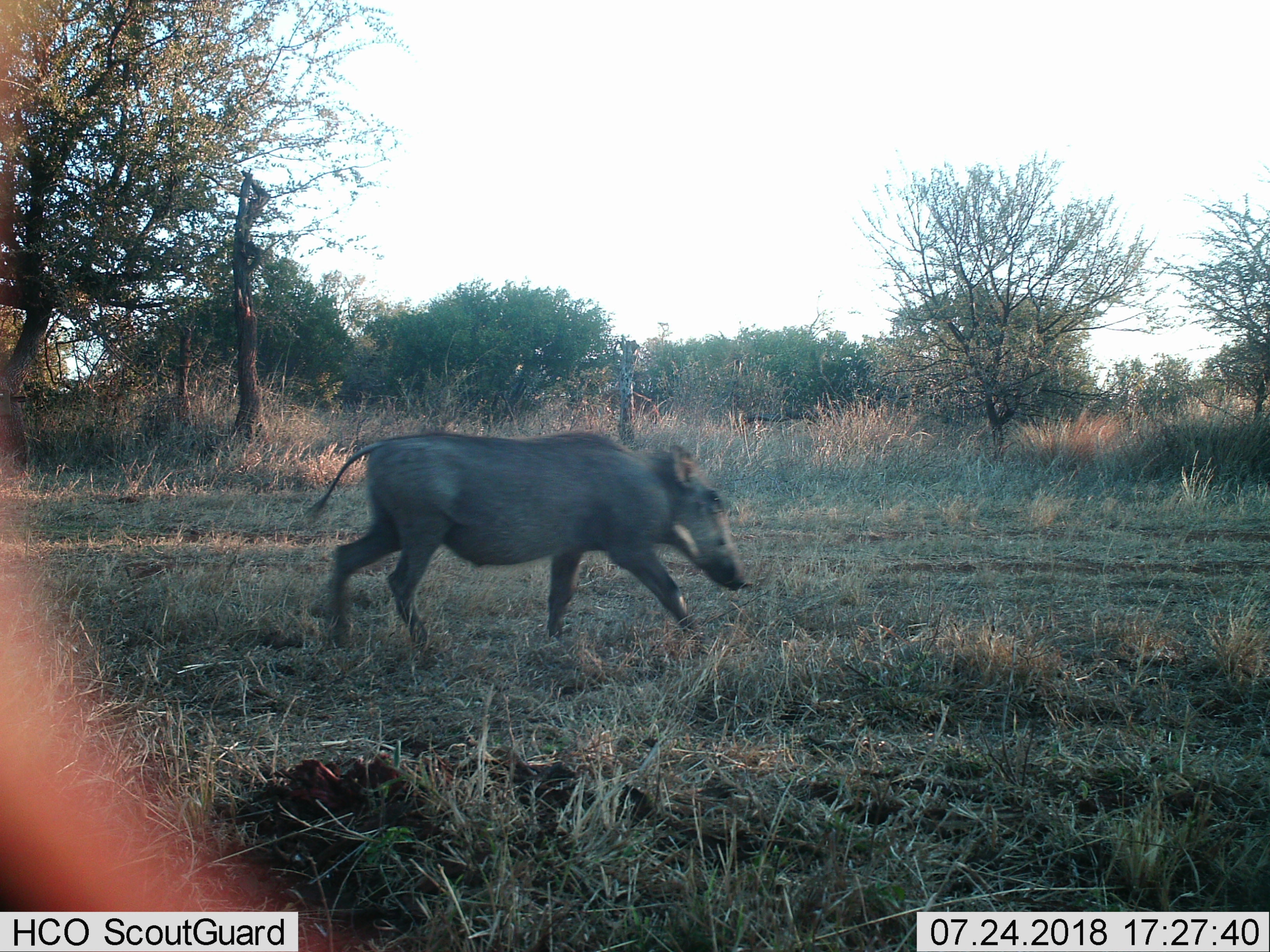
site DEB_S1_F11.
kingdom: Animalia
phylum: Chordata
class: Mammalia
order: Artiodactyla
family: Suidae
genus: Phacochoerus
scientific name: Phacochoerus africanus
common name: warthog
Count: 1.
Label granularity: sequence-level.